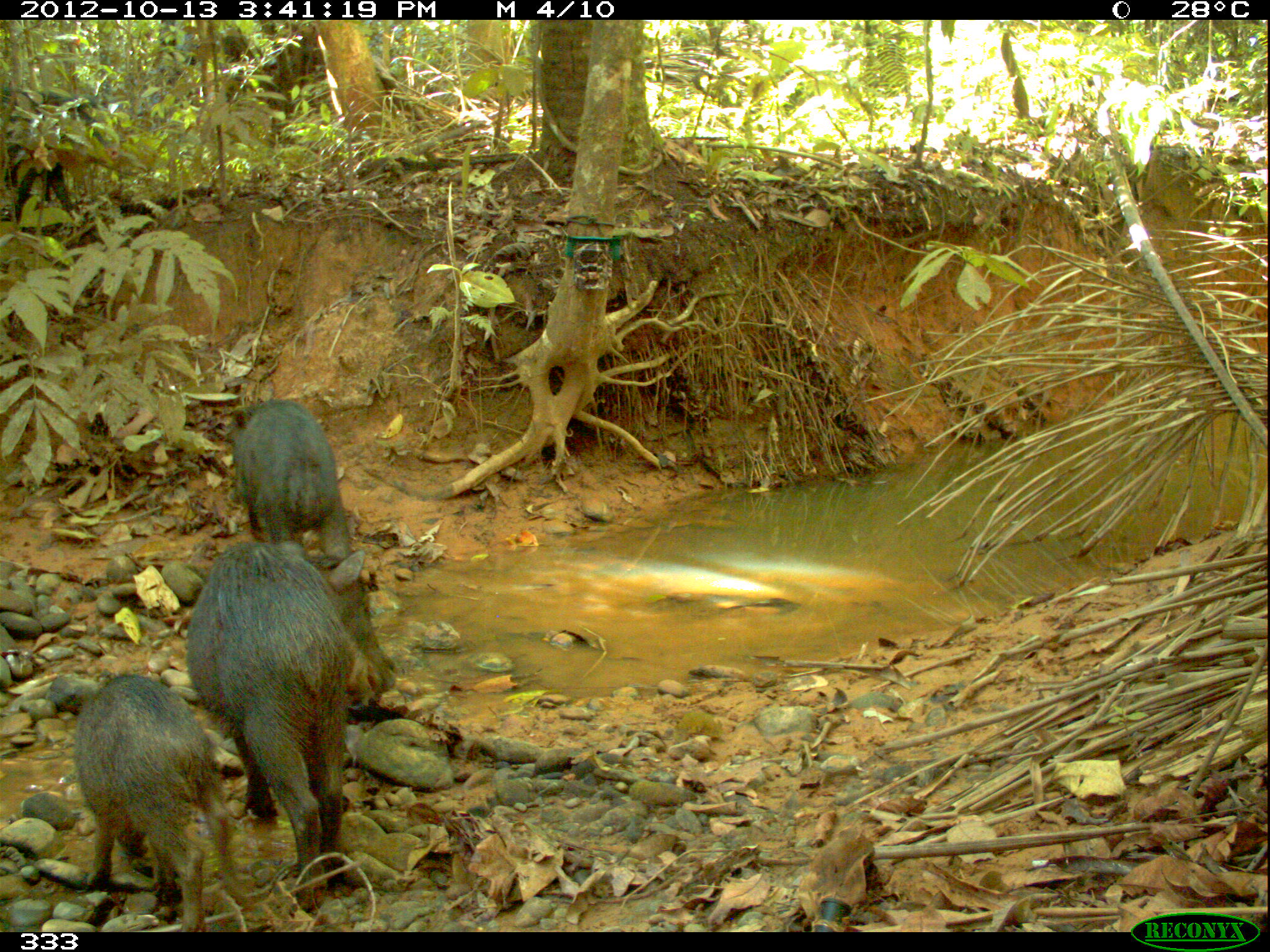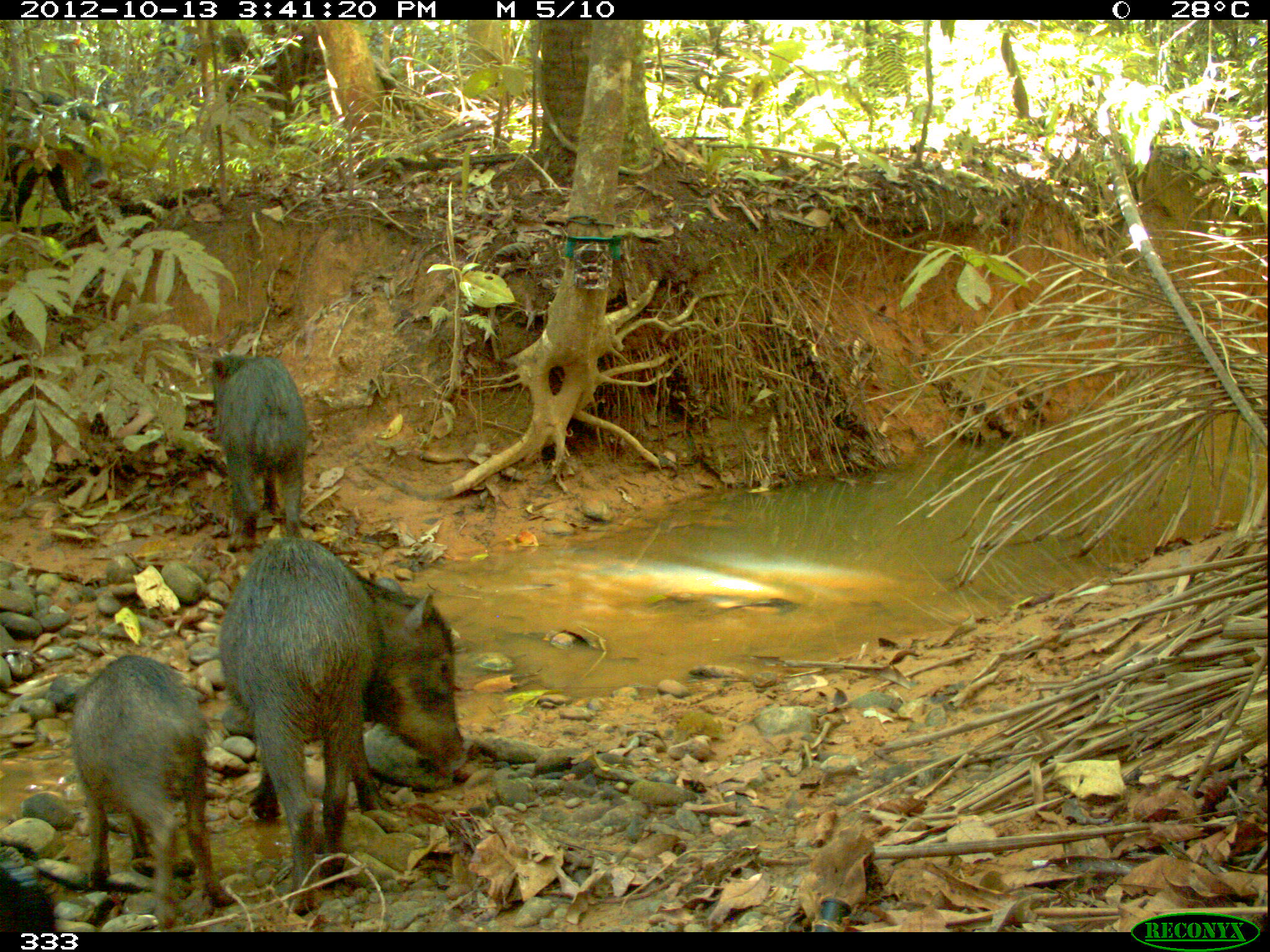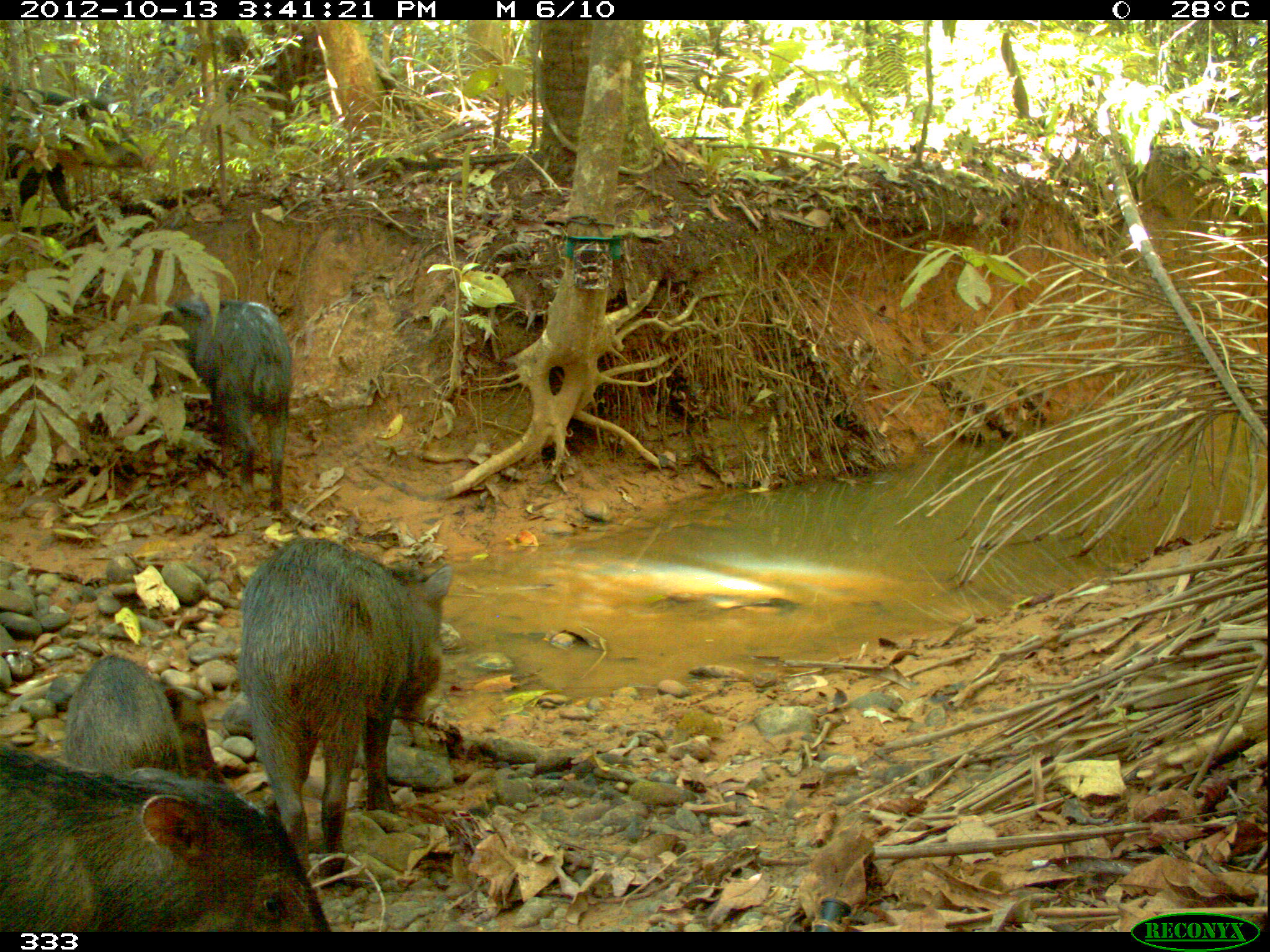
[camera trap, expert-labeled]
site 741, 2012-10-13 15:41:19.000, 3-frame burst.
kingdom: Animalia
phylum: Chordata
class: Mammalia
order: Artiodactyla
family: Tayassuidae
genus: Tayassu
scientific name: Tayassu pecari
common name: white-lipped peccary